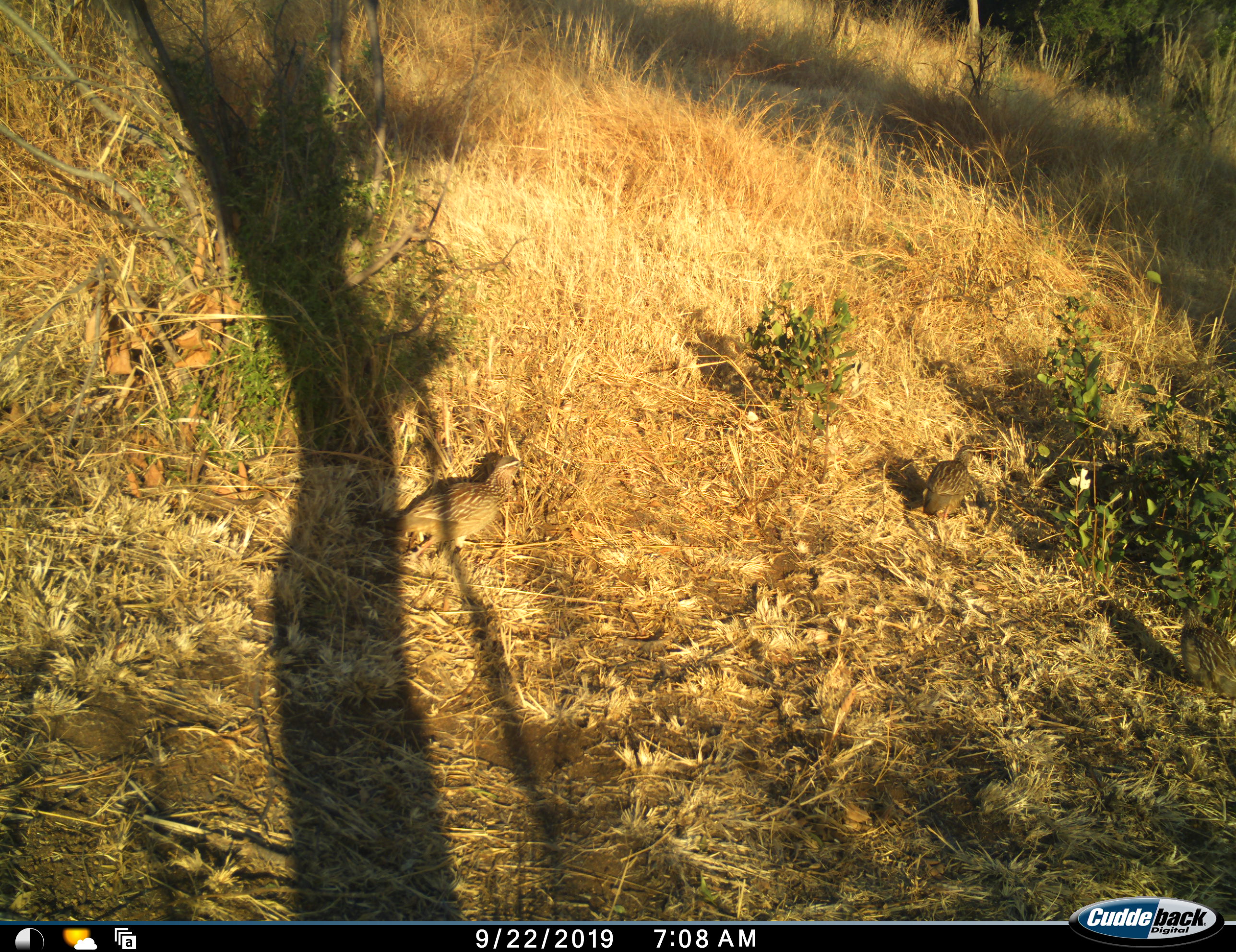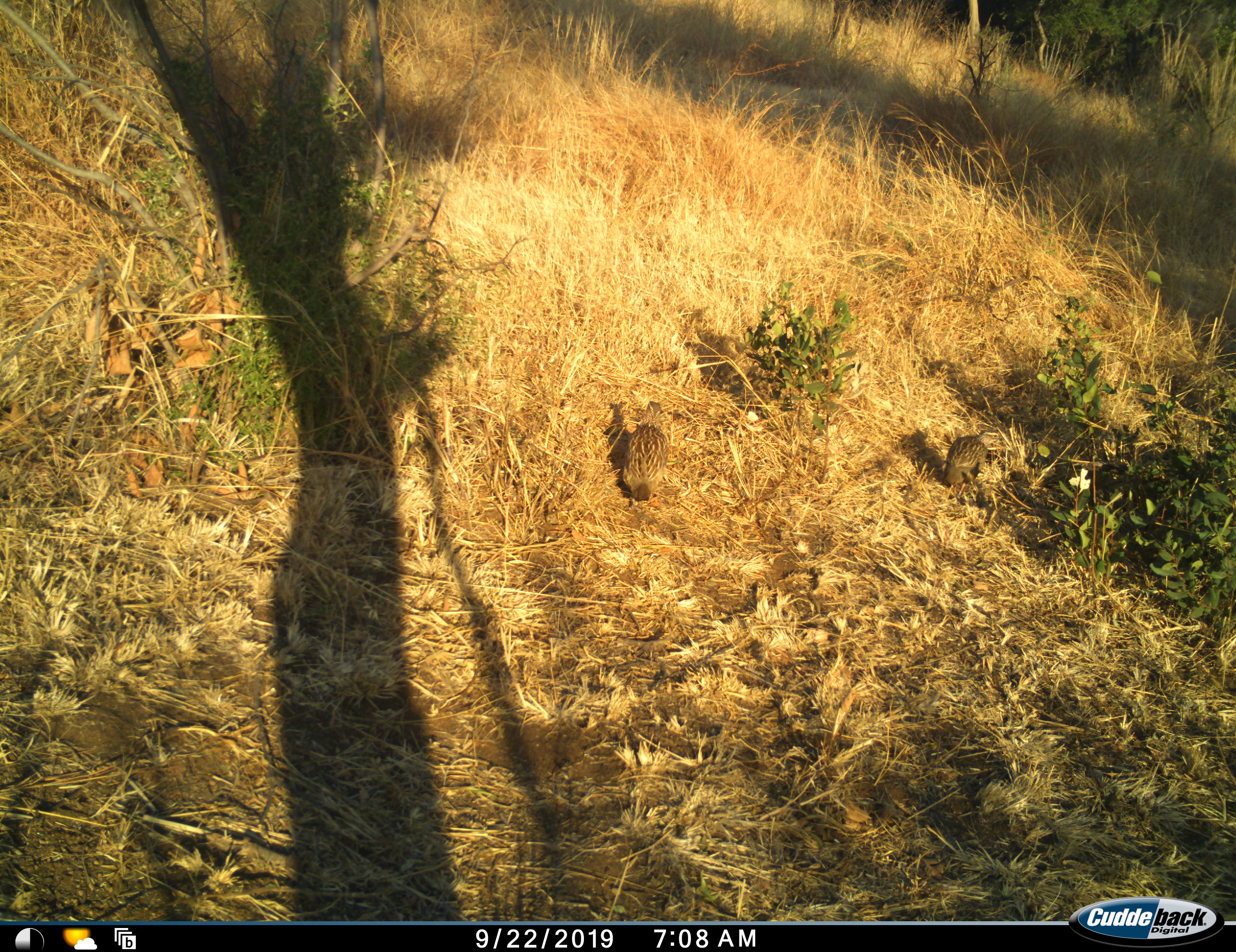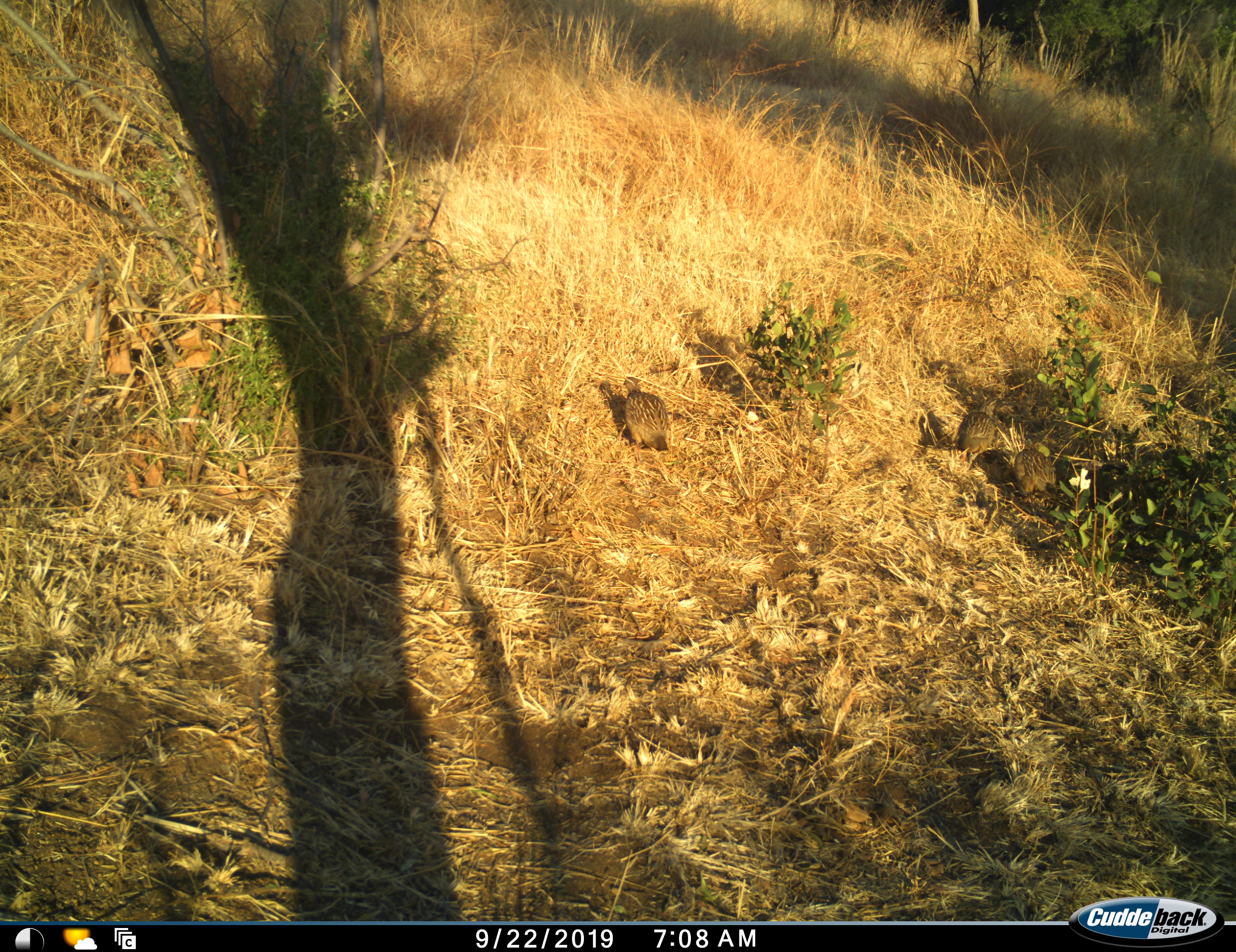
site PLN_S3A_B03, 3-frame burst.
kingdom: Animalia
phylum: Chordata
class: Aves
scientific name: Aves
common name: bird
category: birdother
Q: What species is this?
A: Birdother (bird) (Aves).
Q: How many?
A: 3.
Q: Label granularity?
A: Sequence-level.